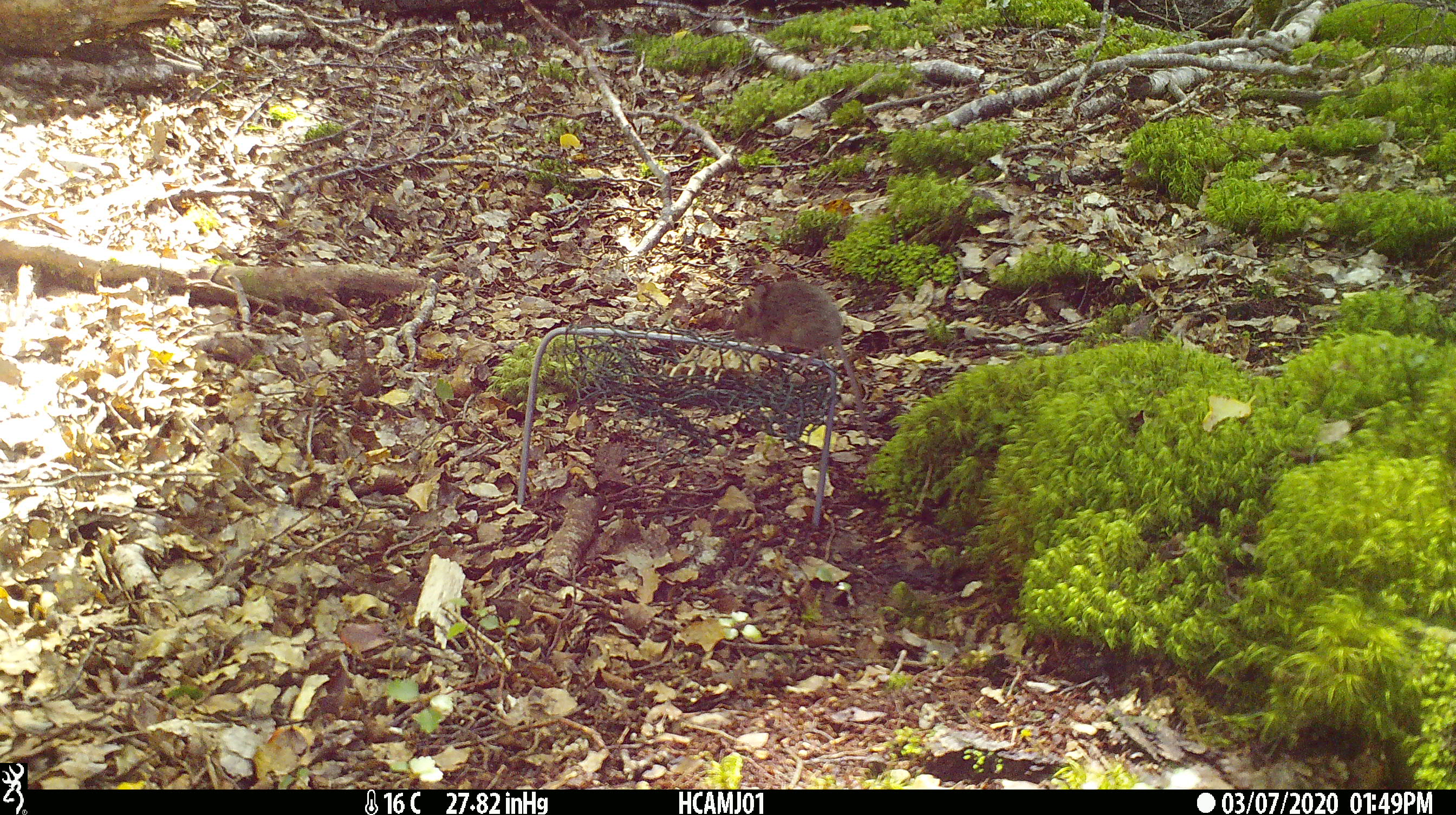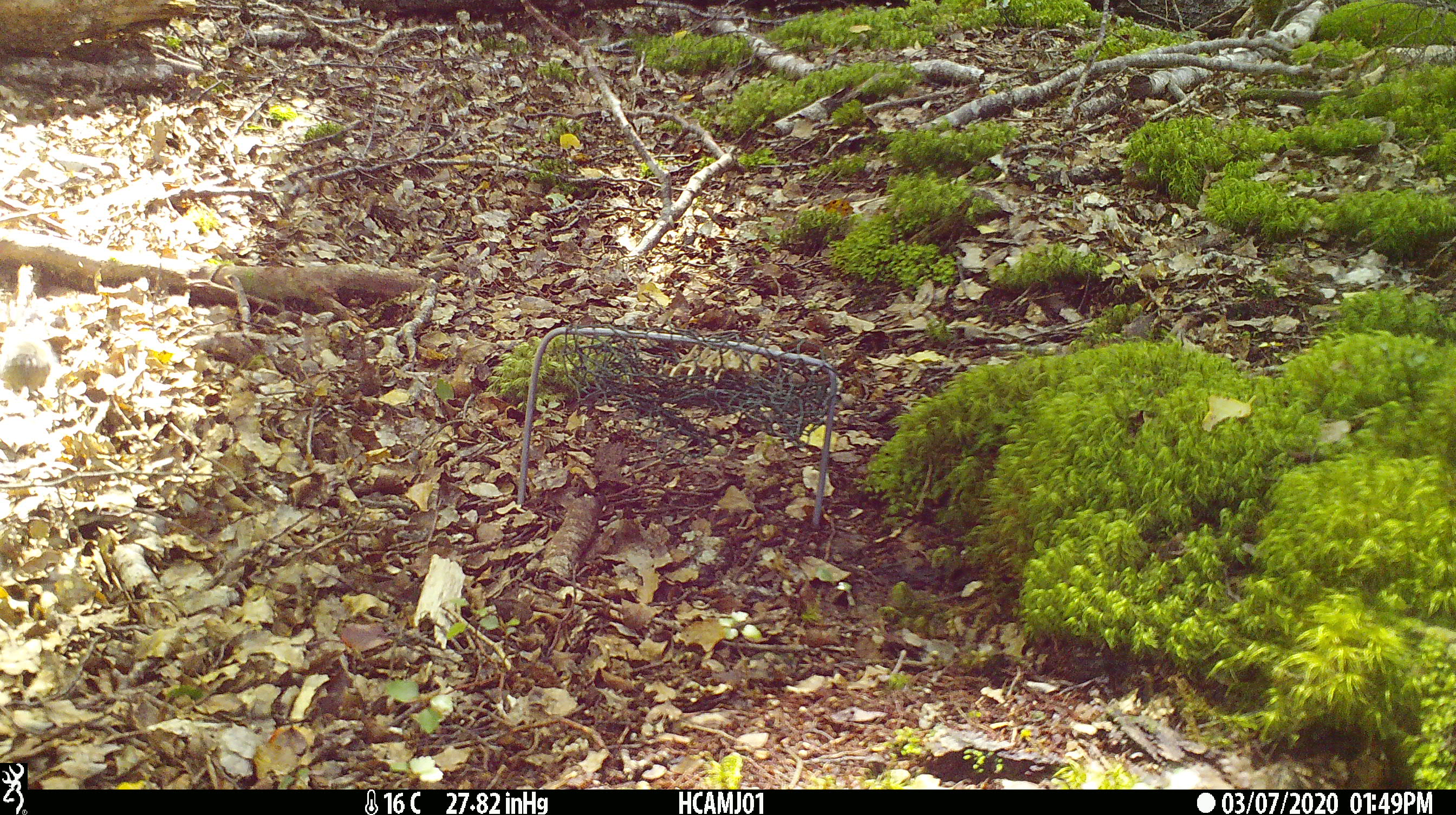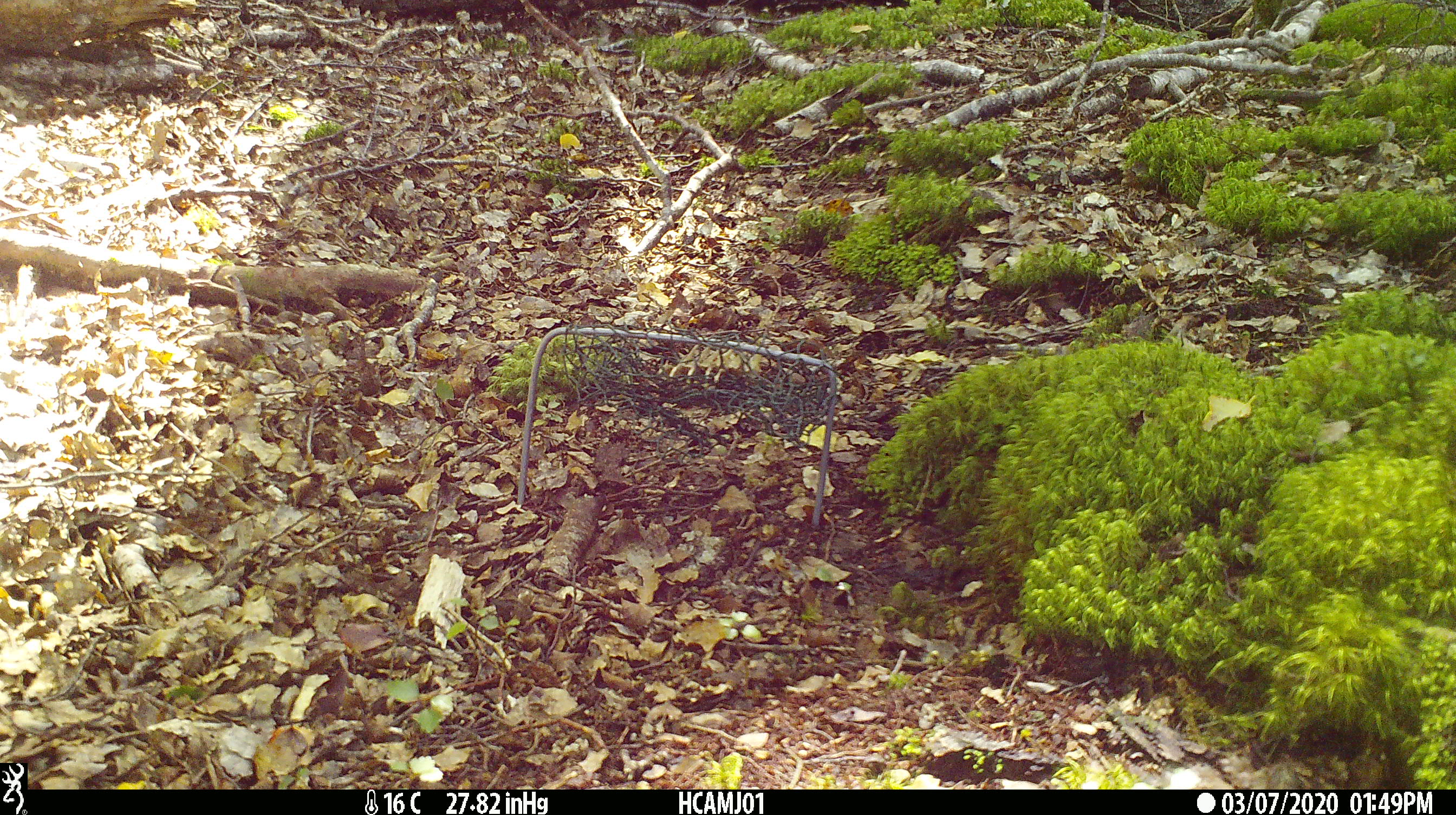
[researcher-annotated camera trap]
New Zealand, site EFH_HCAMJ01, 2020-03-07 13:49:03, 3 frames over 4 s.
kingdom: Animalia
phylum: Chordata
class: Mammalia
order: Rodentia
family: Muridae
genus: Mus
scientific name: Mus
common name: mouse